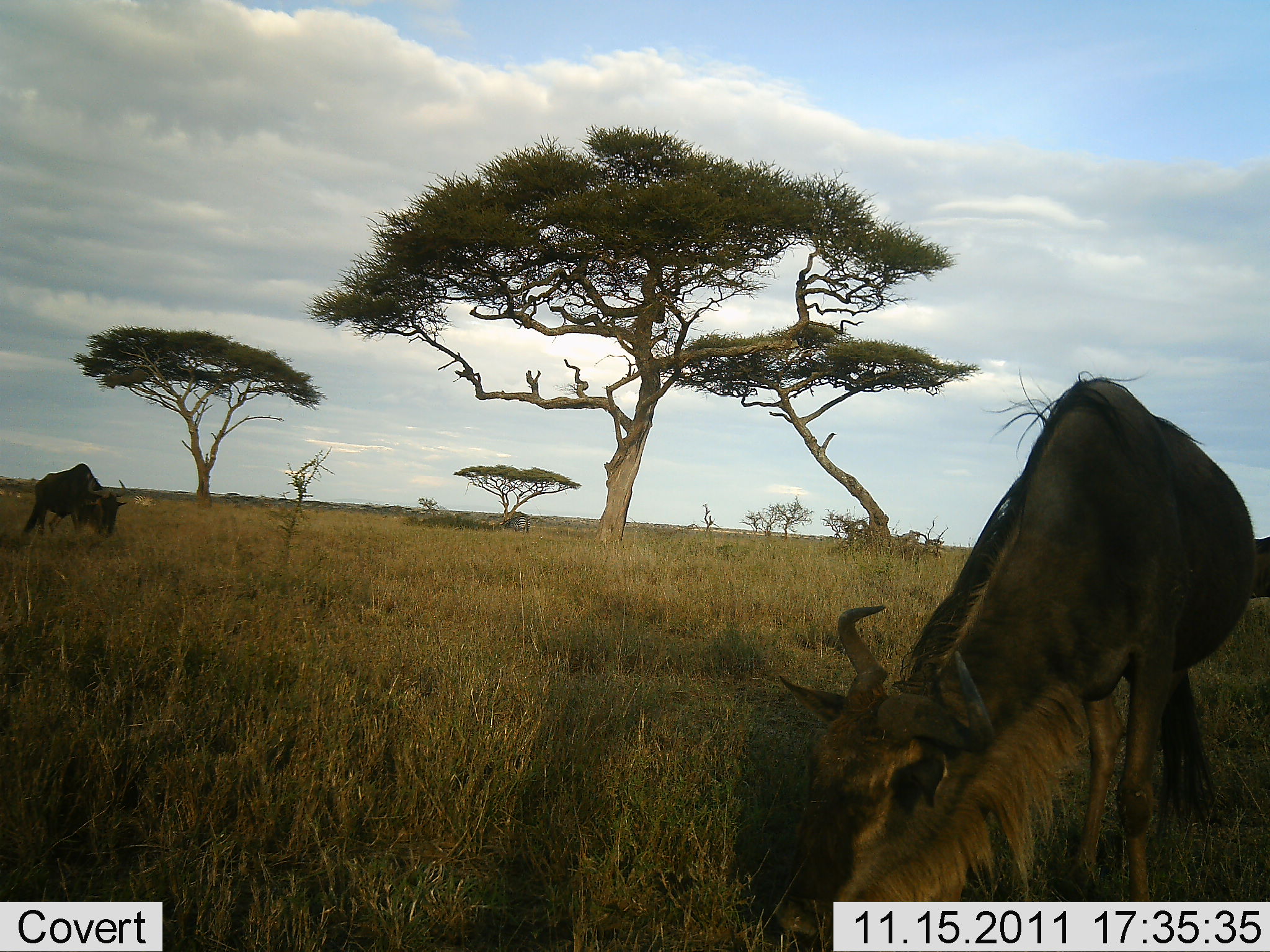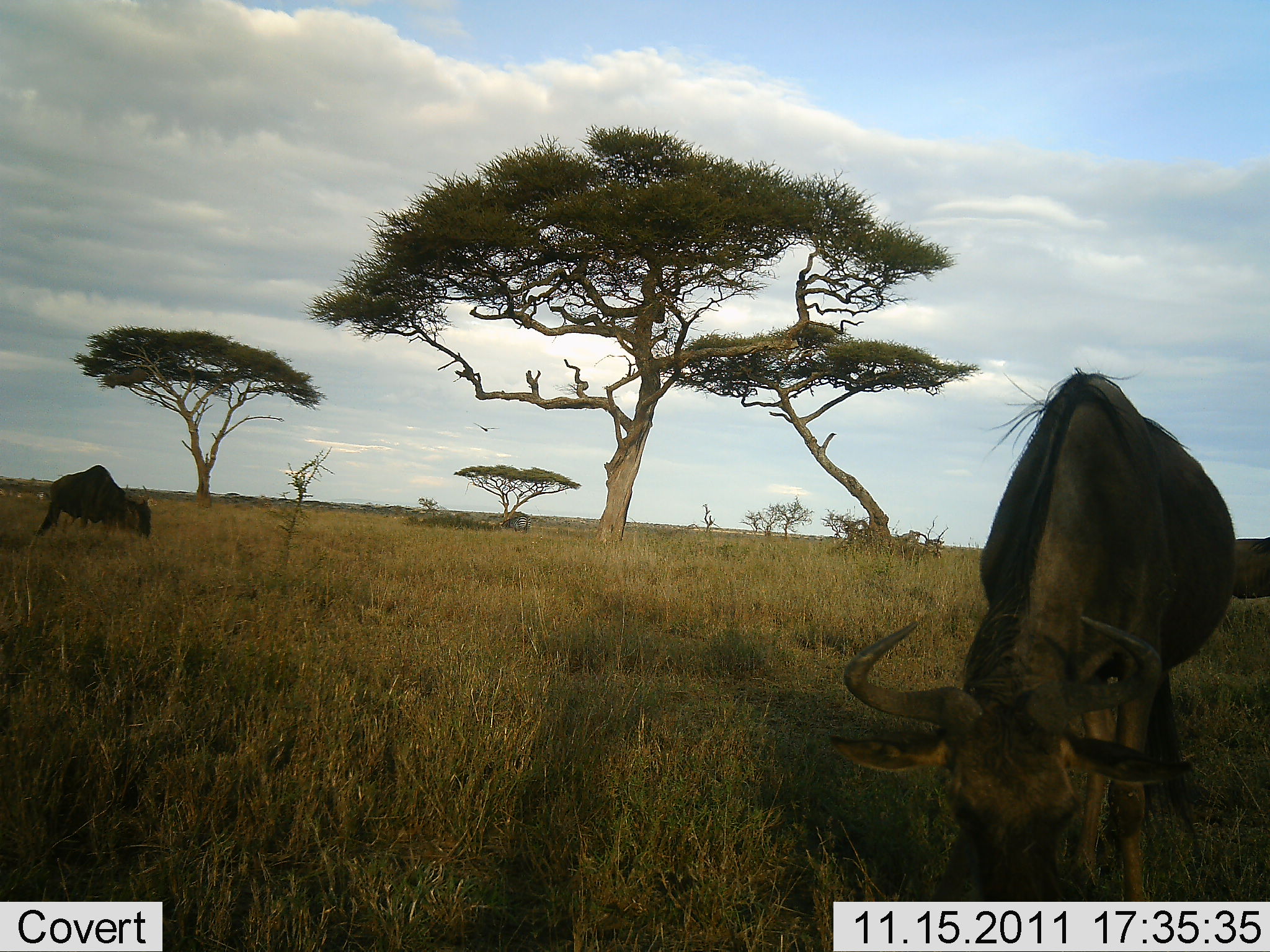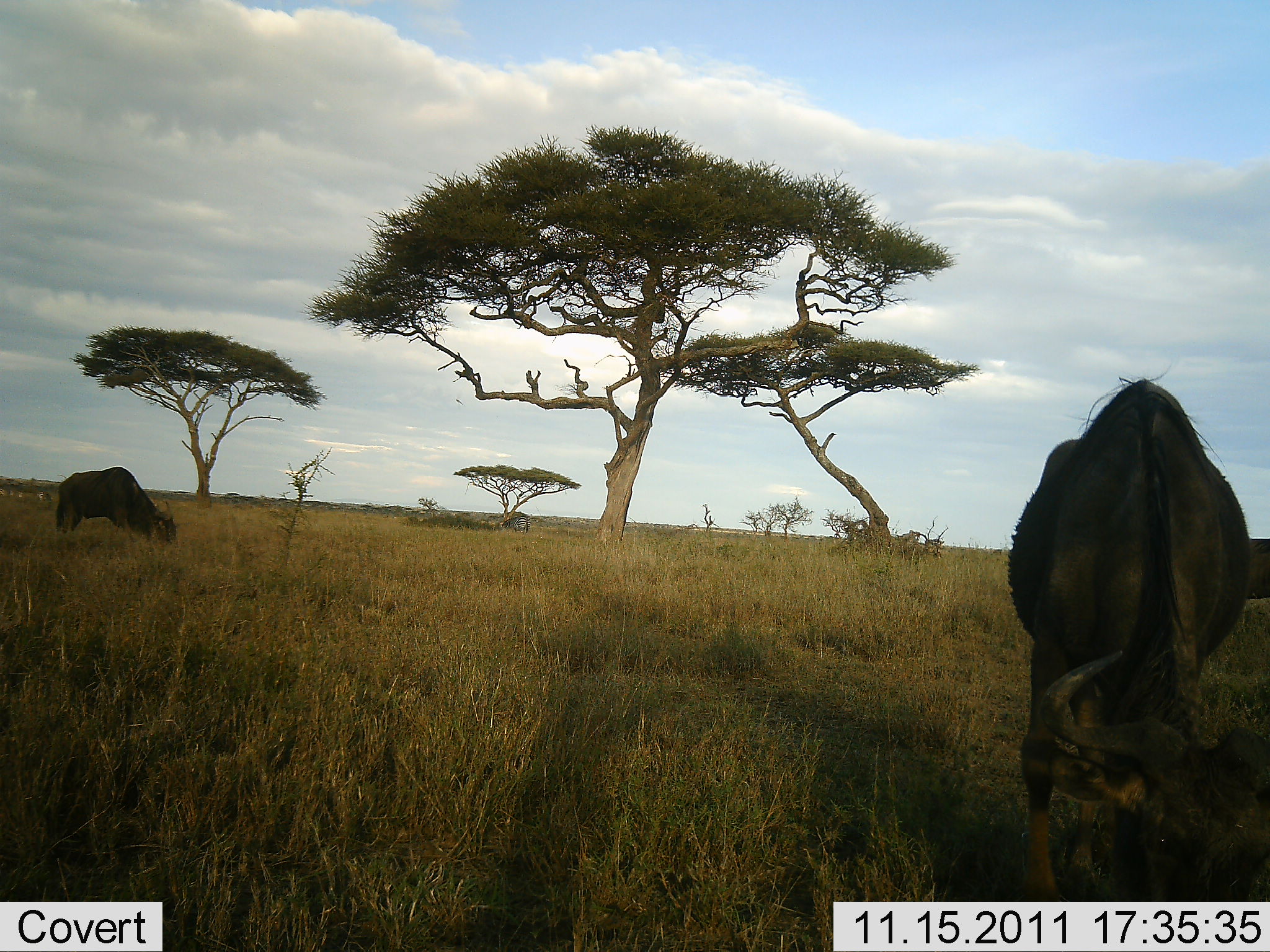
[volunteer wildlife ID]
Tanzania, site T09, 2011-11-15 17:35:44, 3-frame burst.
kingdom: Animalia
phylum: Chordata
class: Mammalia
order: Artiodactyla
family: Bovidae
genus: Connochaetes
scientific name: Connochaetes taurinus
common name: blue wildebeest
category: wildebeest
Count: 2.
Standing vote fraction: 8%.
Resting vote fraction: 0%.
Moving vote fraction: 8%.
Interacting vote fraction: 0%.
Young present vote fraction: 0%.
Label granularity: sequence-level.